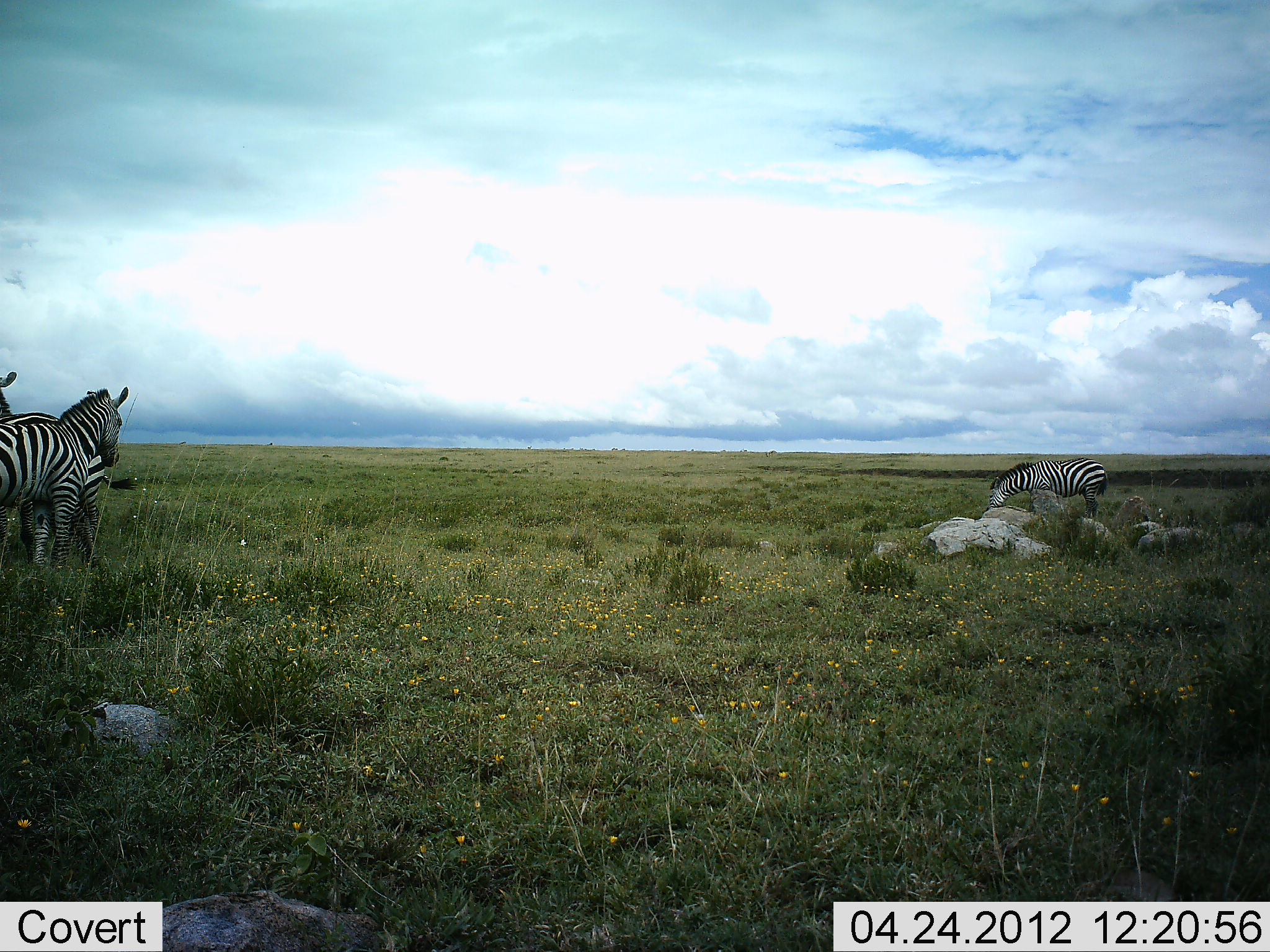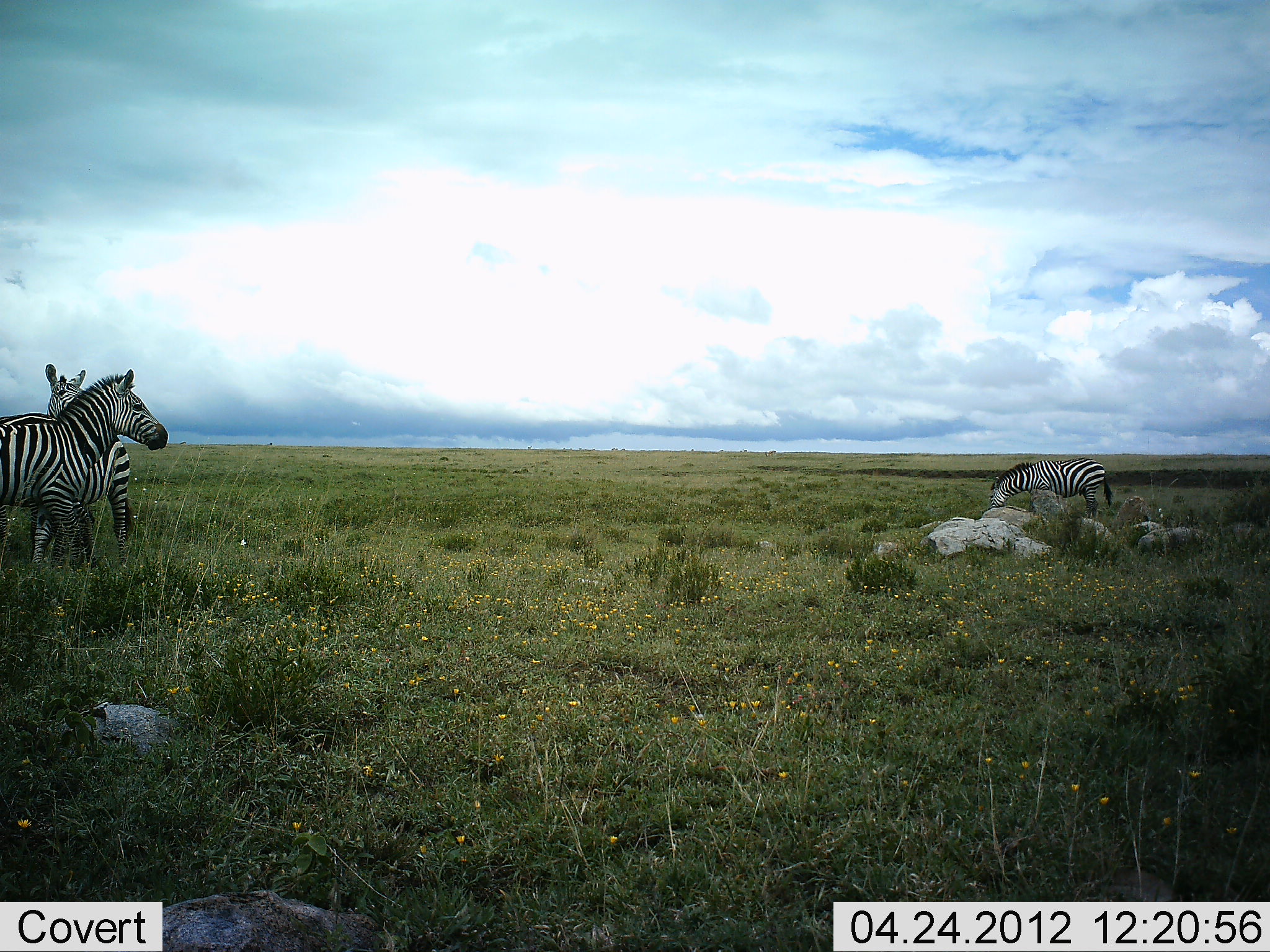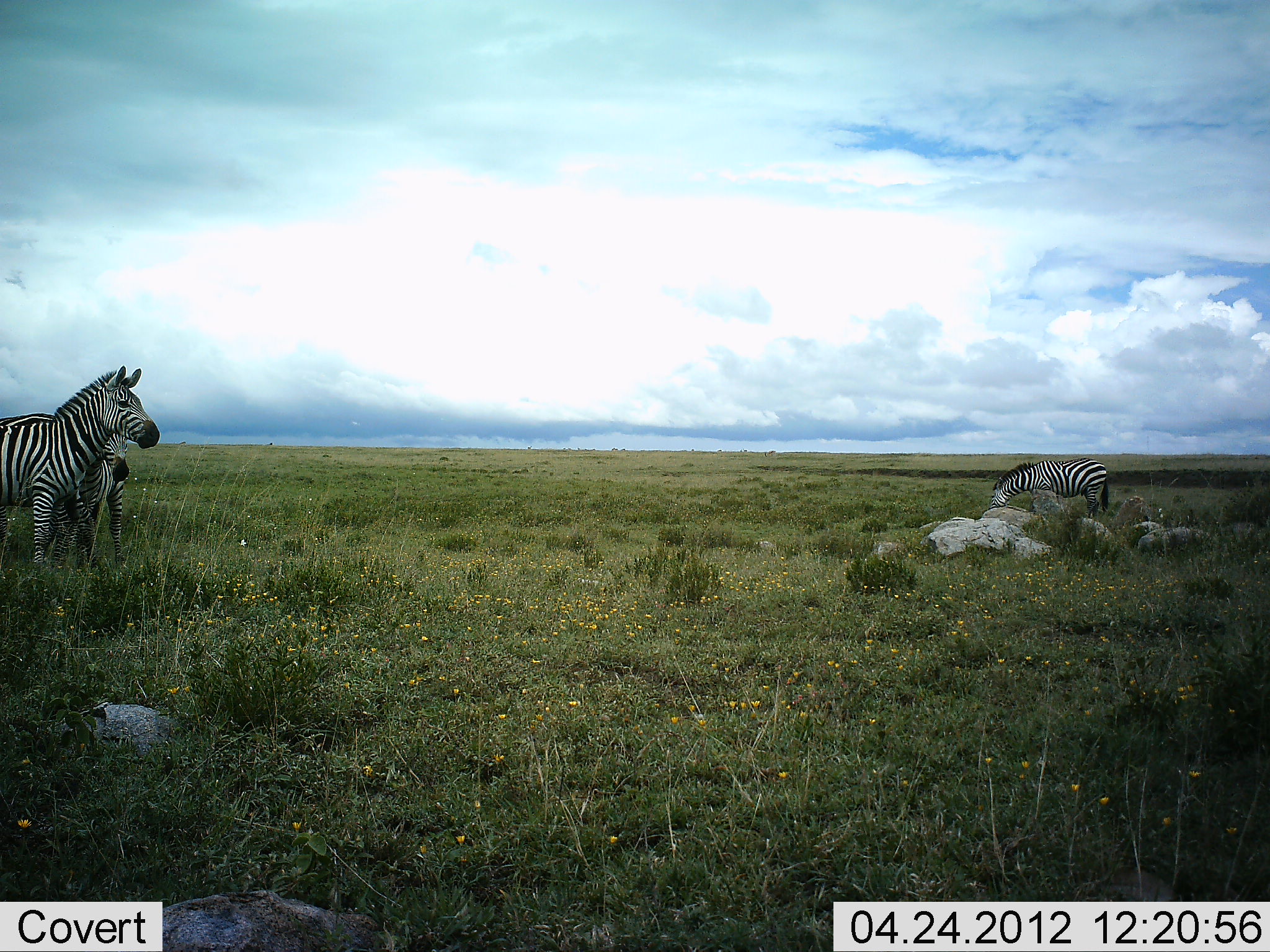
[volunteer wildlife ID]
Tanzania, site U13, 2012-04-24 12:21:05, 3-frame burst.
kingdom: Animalia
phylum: Chordata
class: Mammalia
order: Perissodactyla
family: Equidae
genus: Equus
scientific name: Equus quagga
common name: plains zebra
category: zebra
Zebra (plains zebra) (Equus quagga), count 3. Behavior (volunteer vote fractions): standing 82%, resting 5%, moving 27%, interacting 23%. Young present (vote fraction): 0%. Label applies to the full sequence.